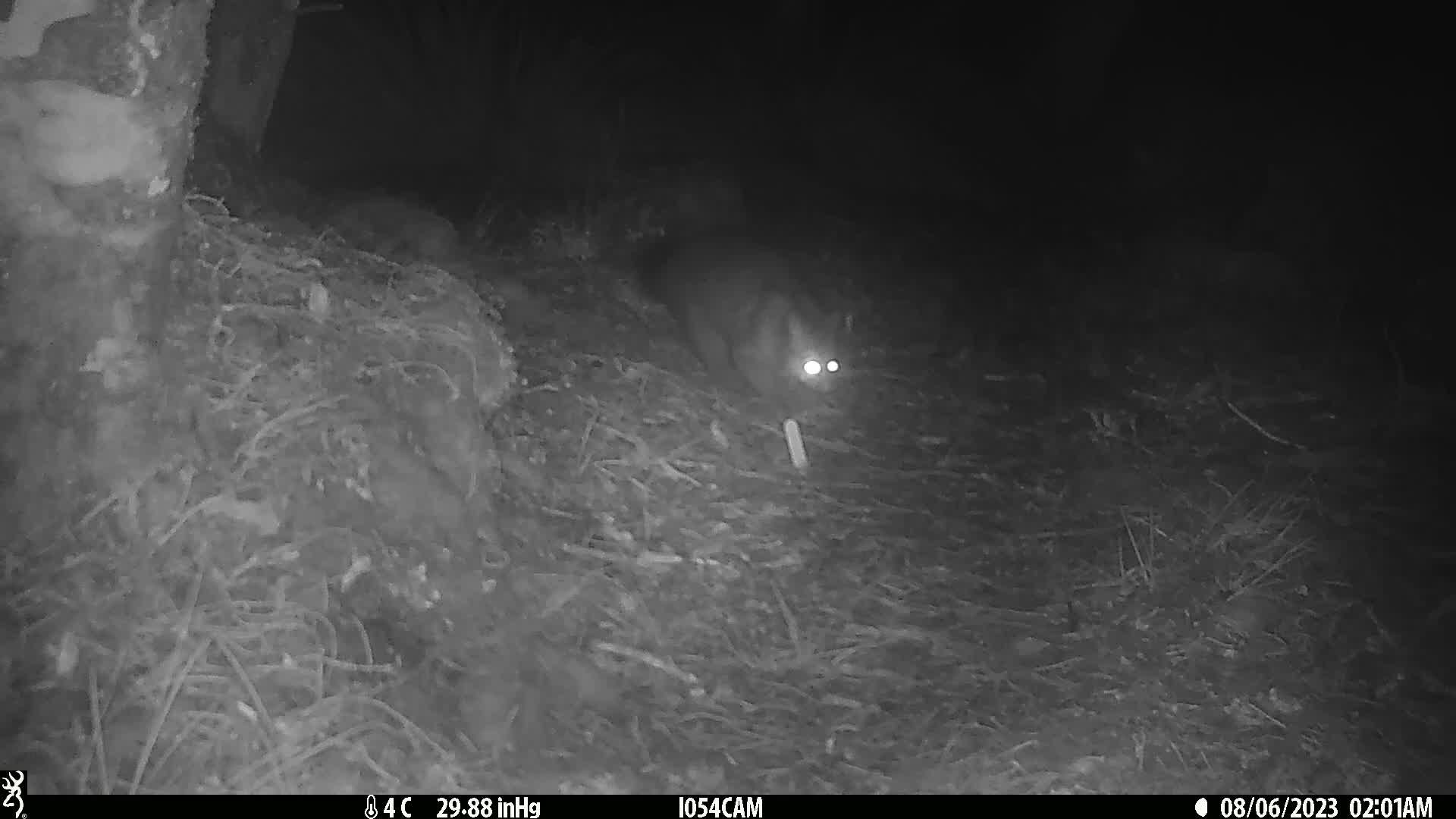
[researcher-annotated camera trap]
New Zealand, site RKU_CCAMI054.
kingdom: Animalia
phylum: Chordata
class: Mammalia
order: Diprotodontia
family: Phalangeridae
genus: Trichosurus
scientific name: Trichosurus vulpecula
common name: common brushtail possum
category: possum